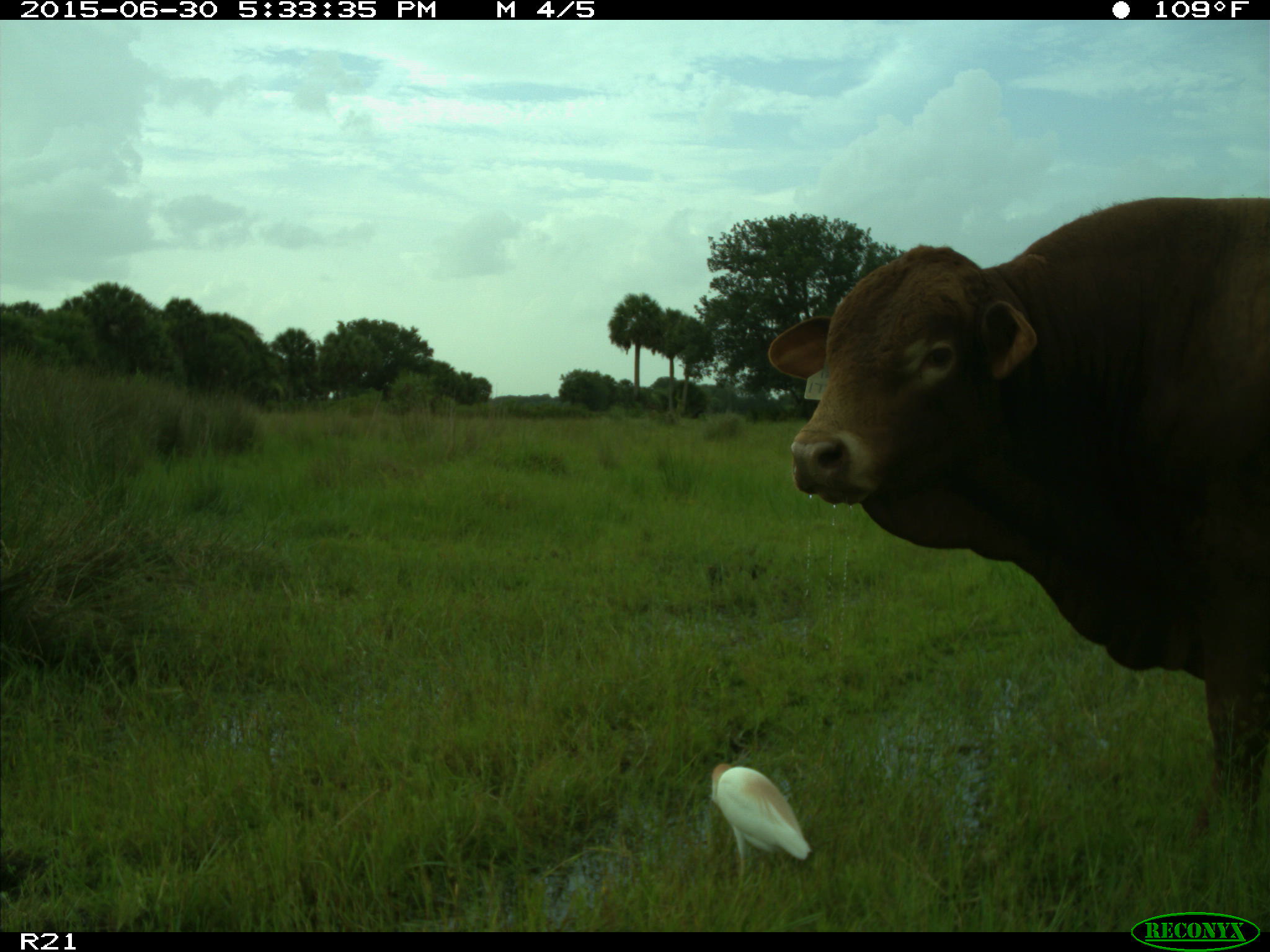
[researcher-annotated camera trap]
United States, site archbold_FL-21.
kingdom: Animalia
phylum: Chordata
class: Mammalia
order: Artiodactyla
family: Bovidae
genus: Bos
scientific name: Bos taurus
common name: domestic cow